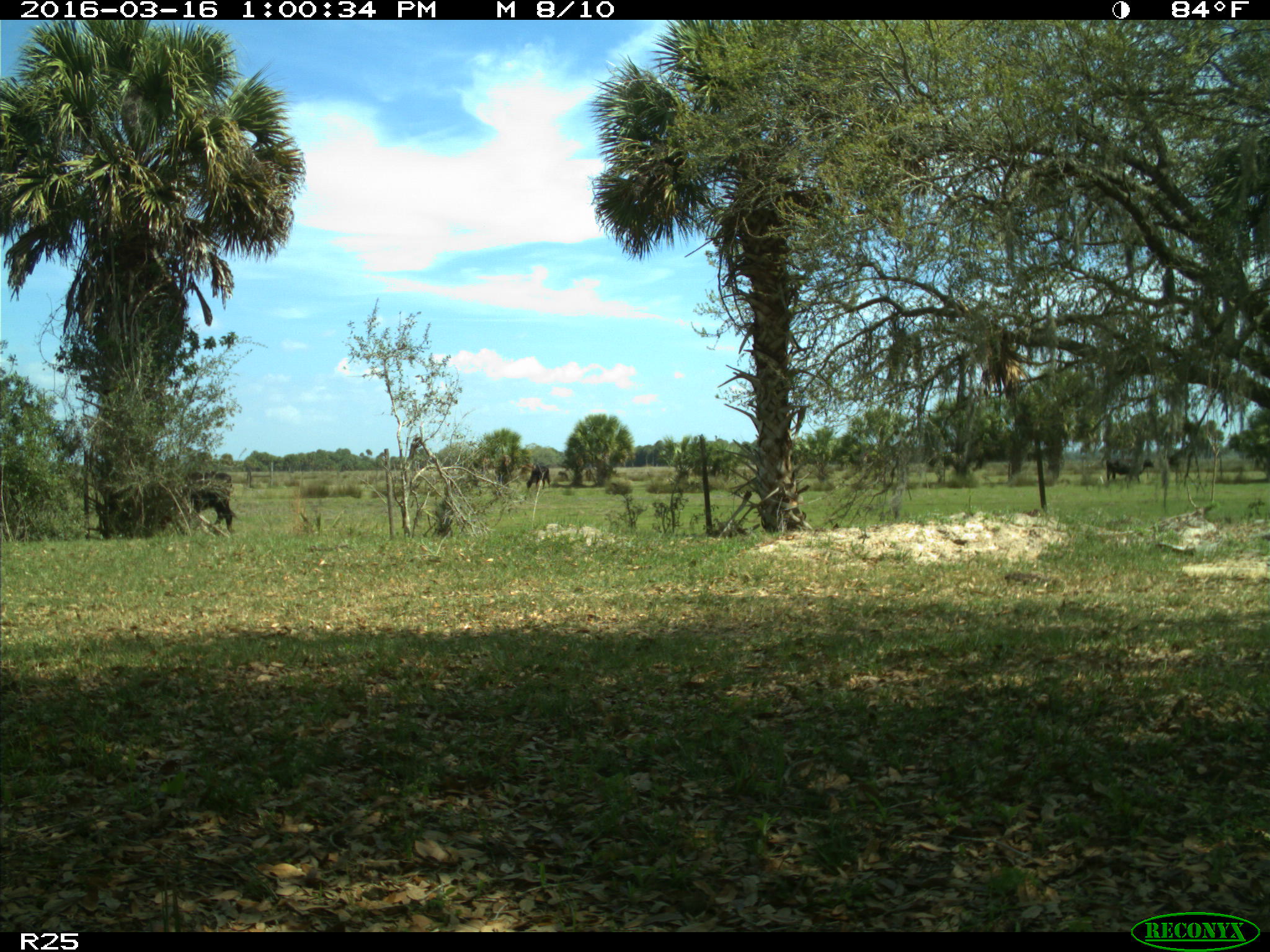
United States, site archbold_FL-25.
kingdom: Animalia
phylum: Chordata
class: Mammalia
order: Artiodactyla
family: Bovidae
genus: Bos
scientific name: Bos taurus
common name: domestic cow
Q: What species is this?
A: Bos taurus (domestic cow).